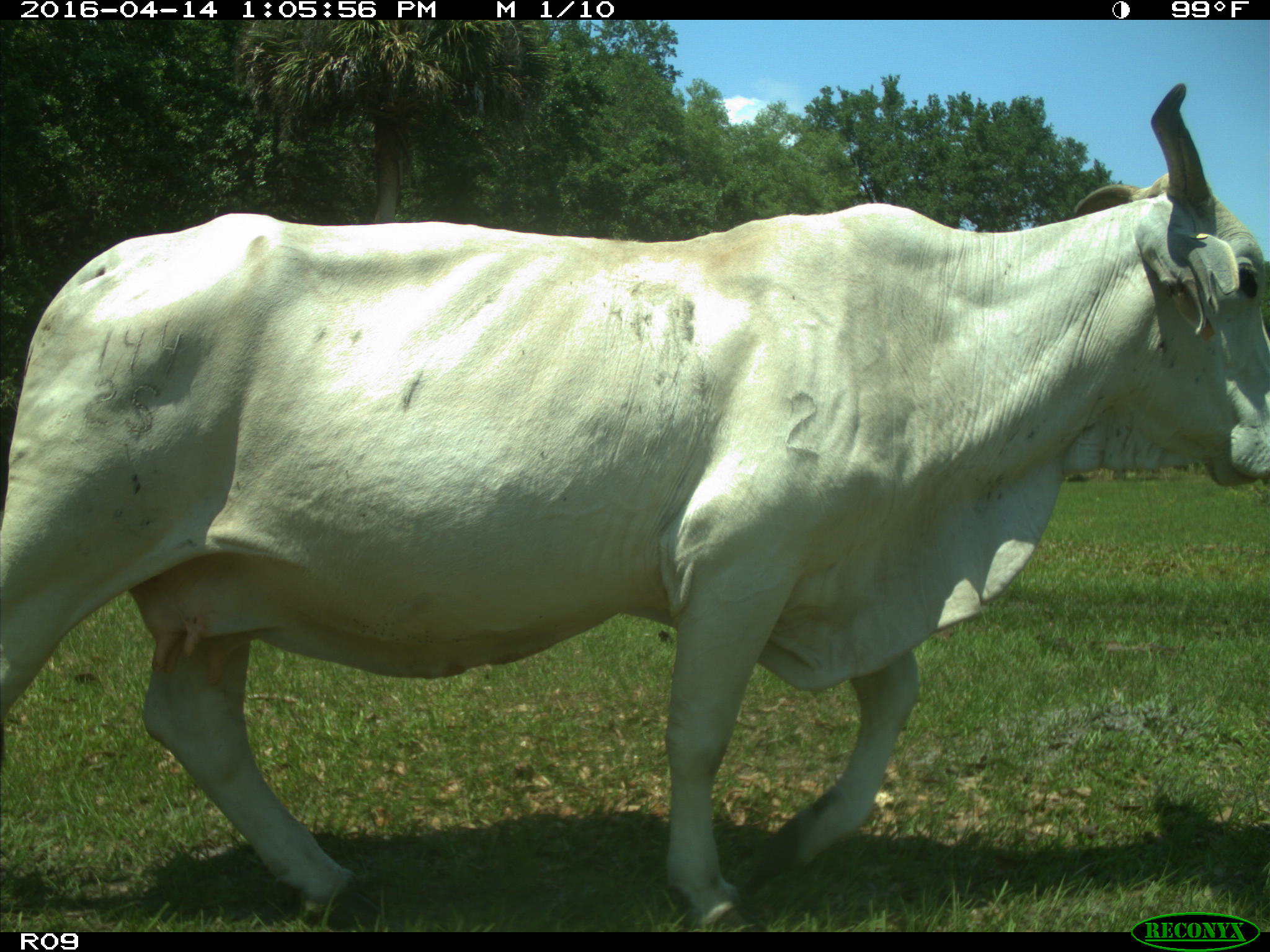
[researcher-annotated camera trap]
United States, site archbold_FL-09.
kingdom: Animalia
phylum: Chordata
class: Mammalia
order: Artiodactyla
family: Bovidae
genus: Bos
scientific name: Bos taurus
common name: domestic cow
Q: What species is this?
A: Bos taurus (domestic cow).